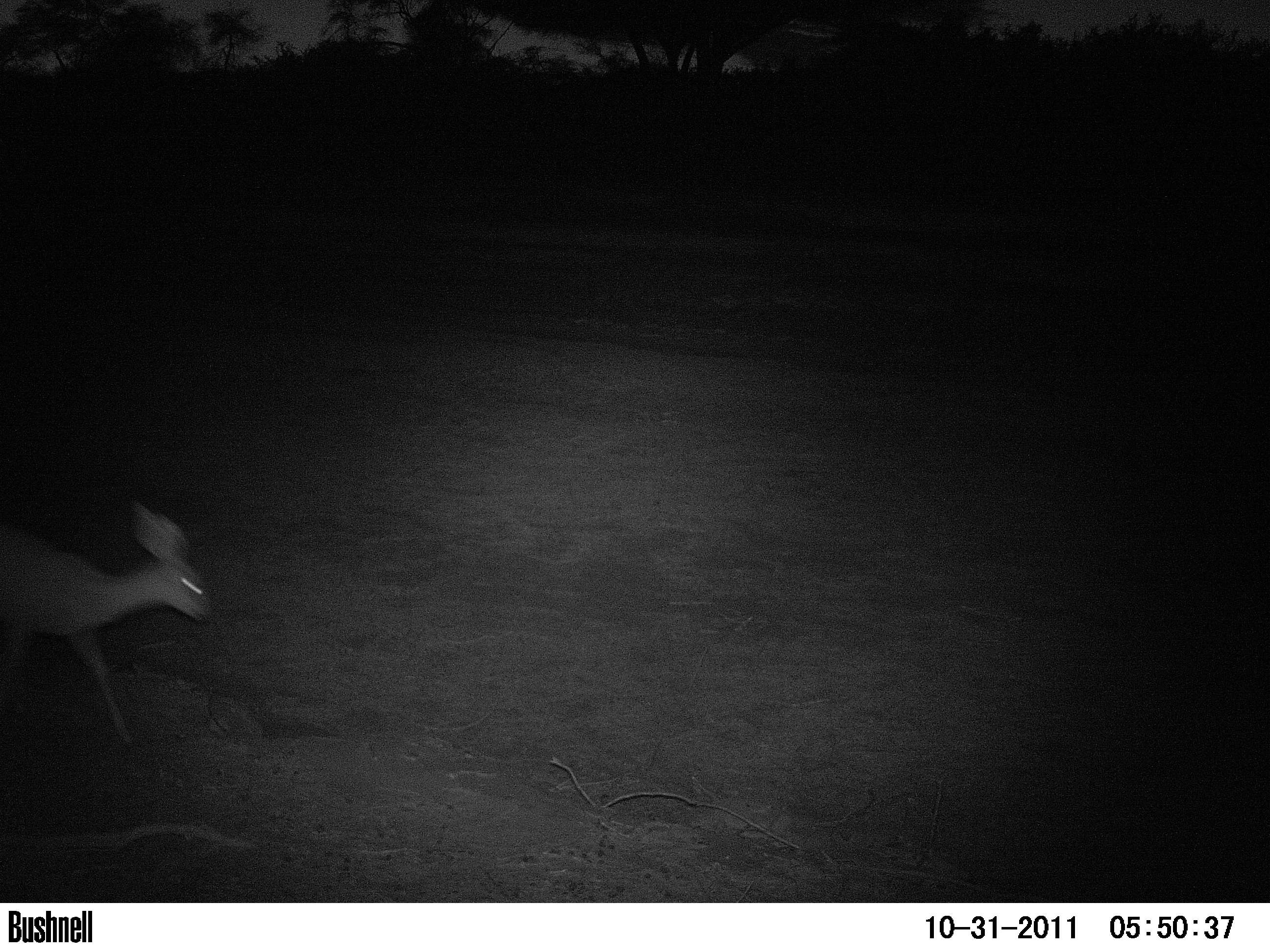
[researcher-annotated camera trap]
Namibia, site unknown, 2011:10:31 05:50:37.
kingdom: Animalia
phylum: Chordata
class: Mammalia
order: Artiodactyla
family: Bovidae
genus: Raphicerus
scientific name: Raphicerus campestris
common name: steenbok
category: raphiceros campestris